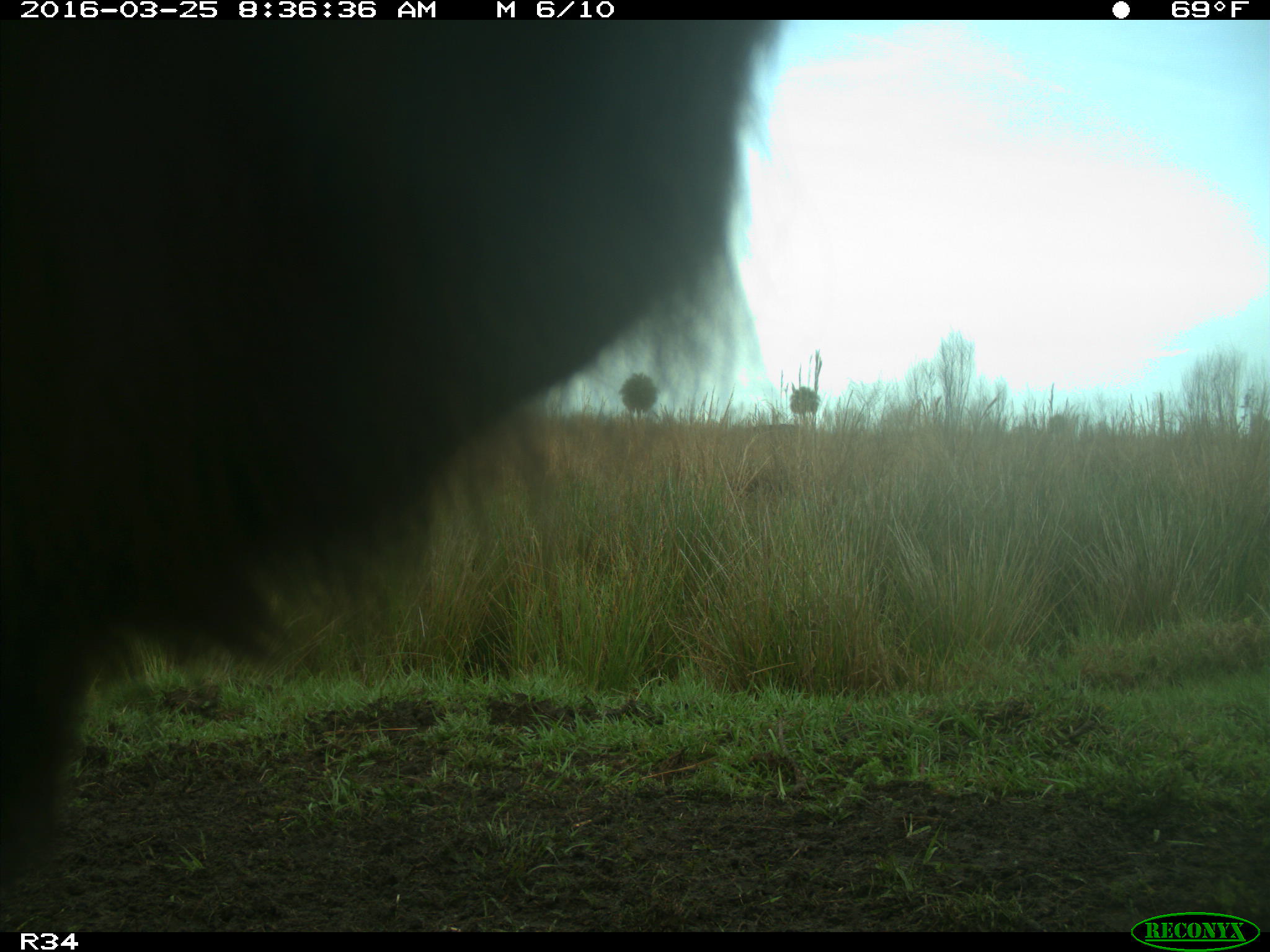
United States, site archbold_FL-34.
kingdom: Animalia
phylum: Chordata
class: Mammalia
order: Artiodactyla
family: Bovidae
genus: Bos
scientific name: Bos taurus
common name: domestic cow